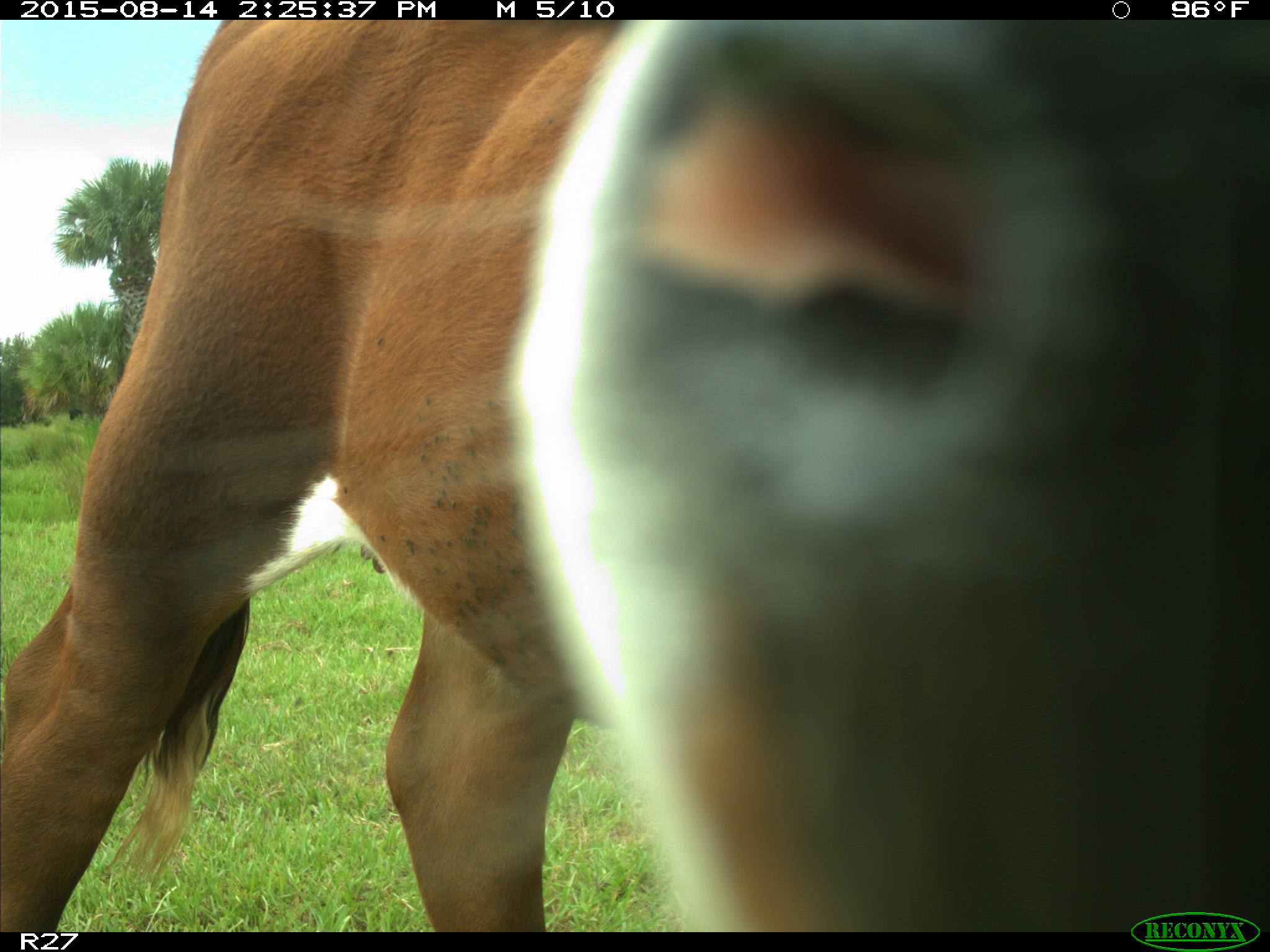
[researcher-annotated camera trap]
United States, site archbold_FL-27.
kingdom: Animalia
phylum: Chordata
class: Mammalia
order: Artiodactyla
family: Bovidae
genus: Bos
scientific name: Bos taurus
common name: domestic cow